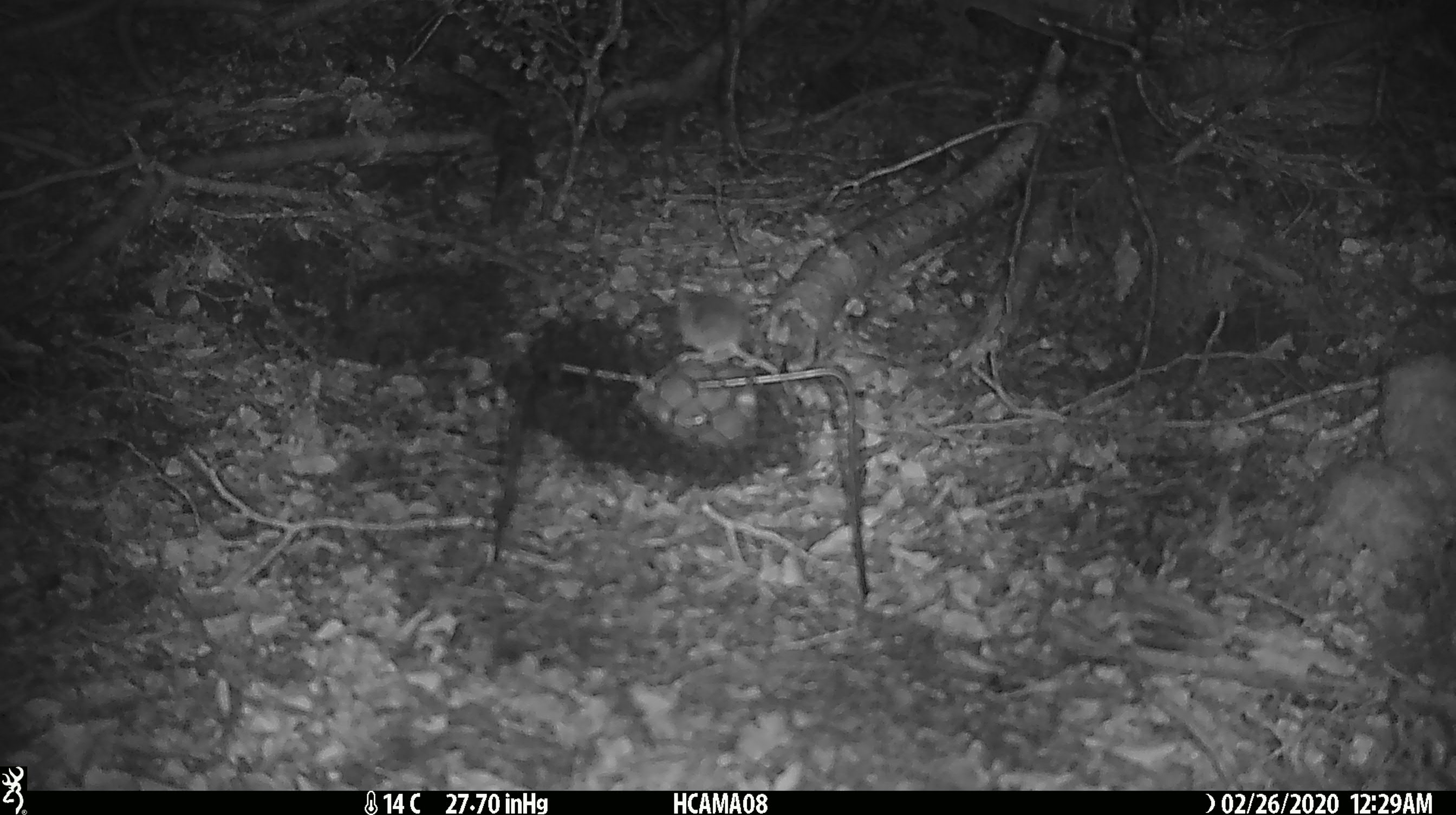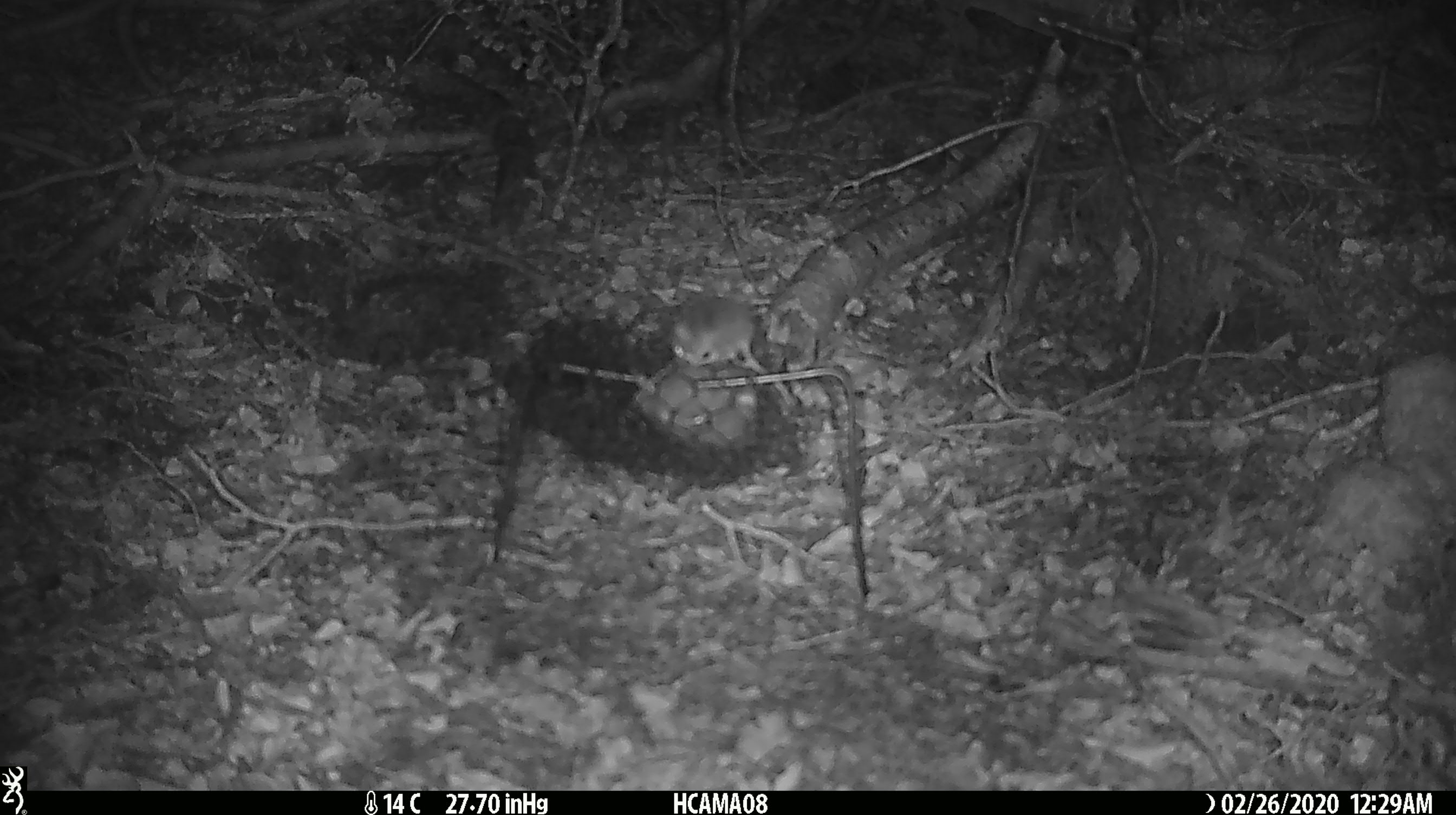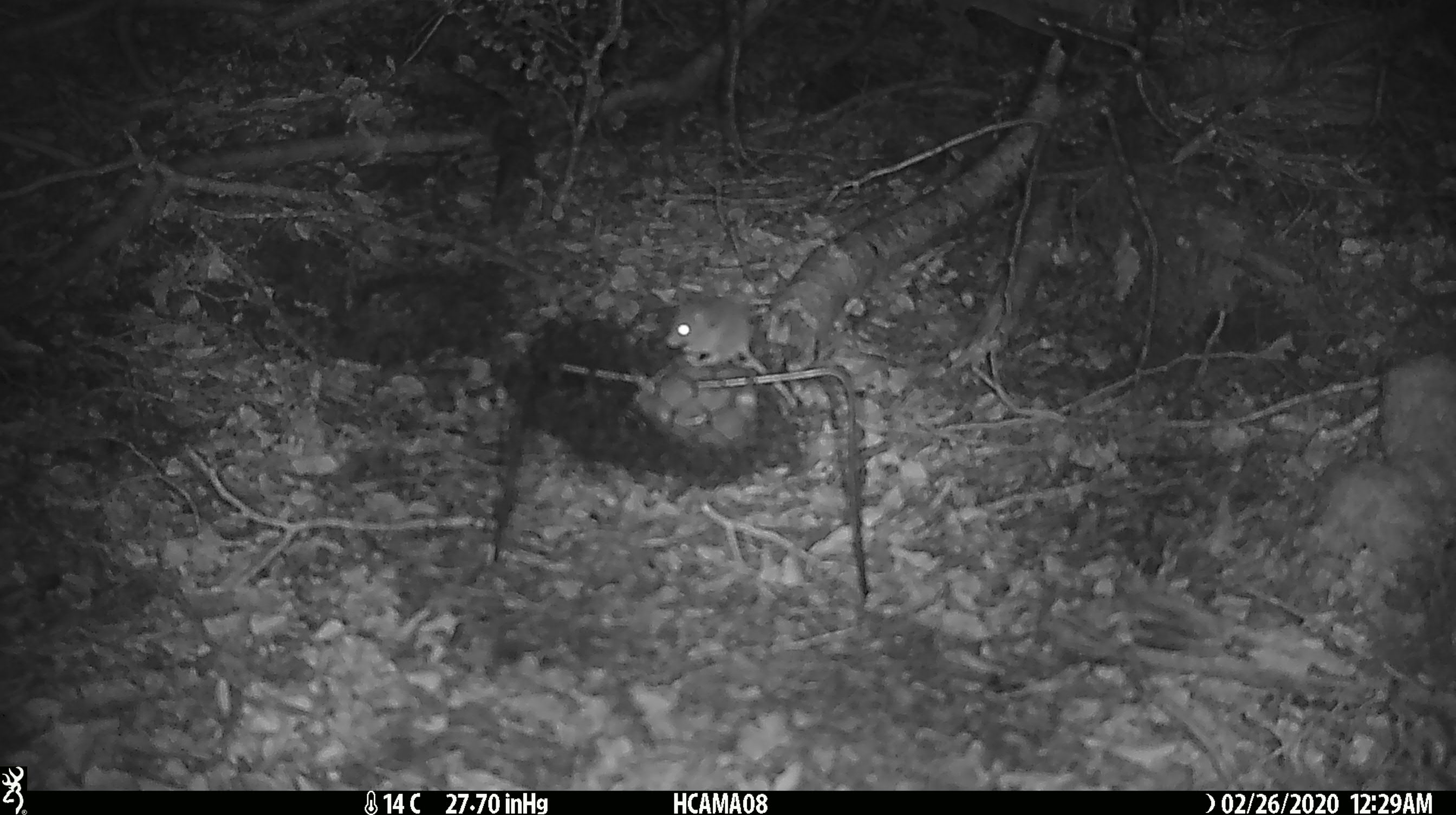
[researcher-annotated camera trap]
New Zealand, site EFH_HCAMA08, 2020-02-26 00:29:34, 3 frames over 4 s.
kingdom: Animalia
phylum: Chordata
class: Mammalia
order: Rodentia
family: Muridae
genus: Mus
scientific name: Mus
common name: mouse